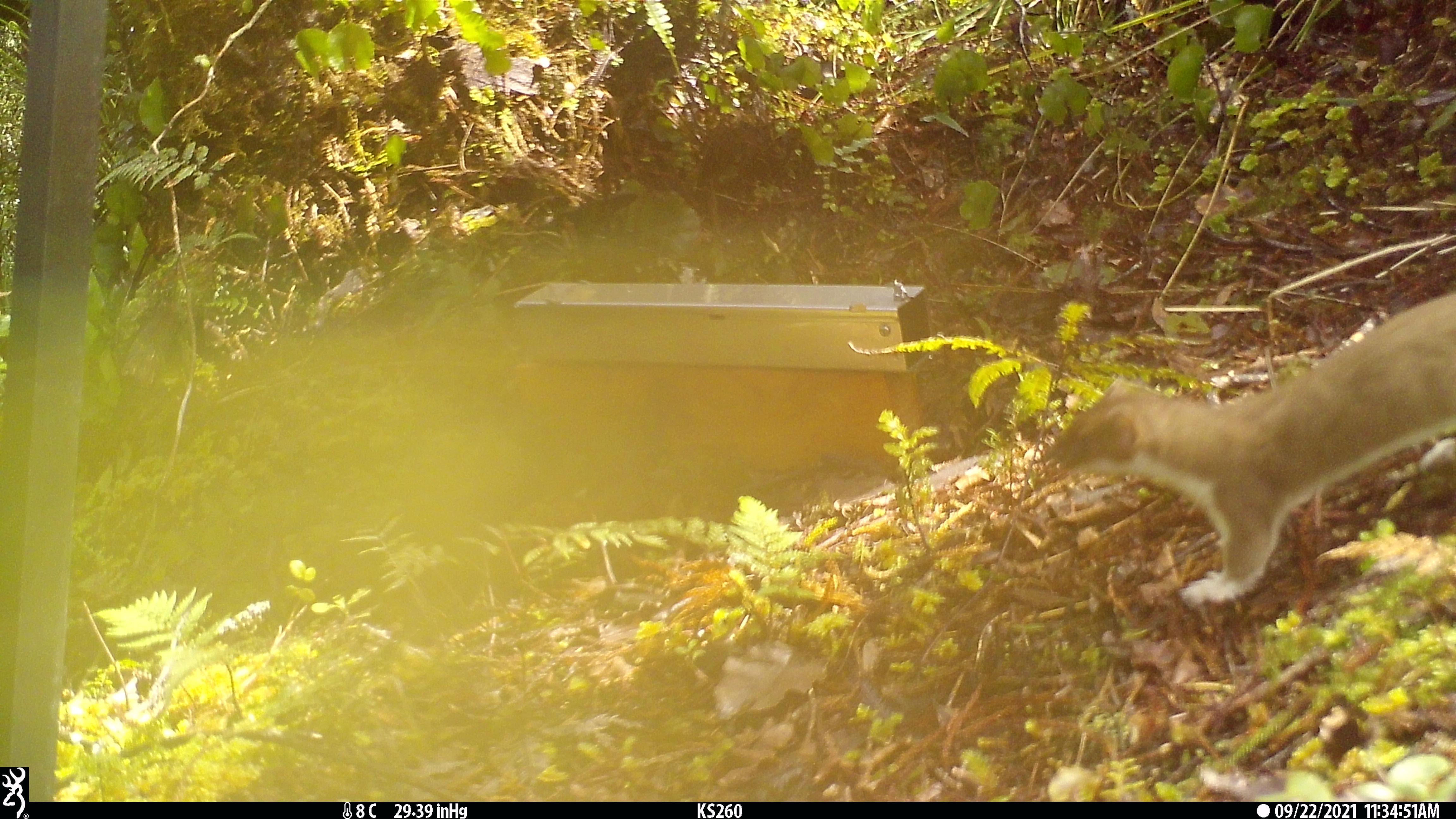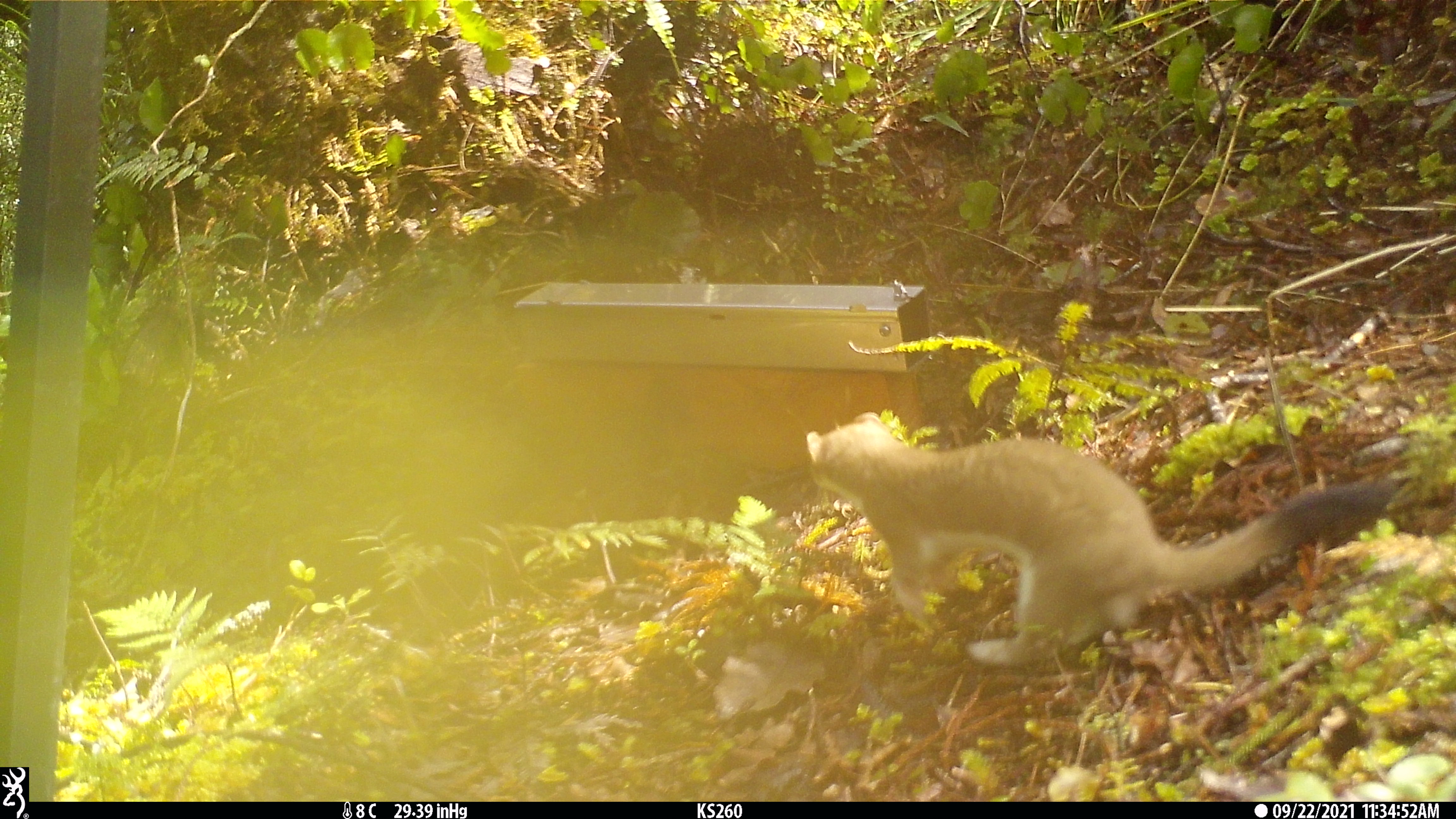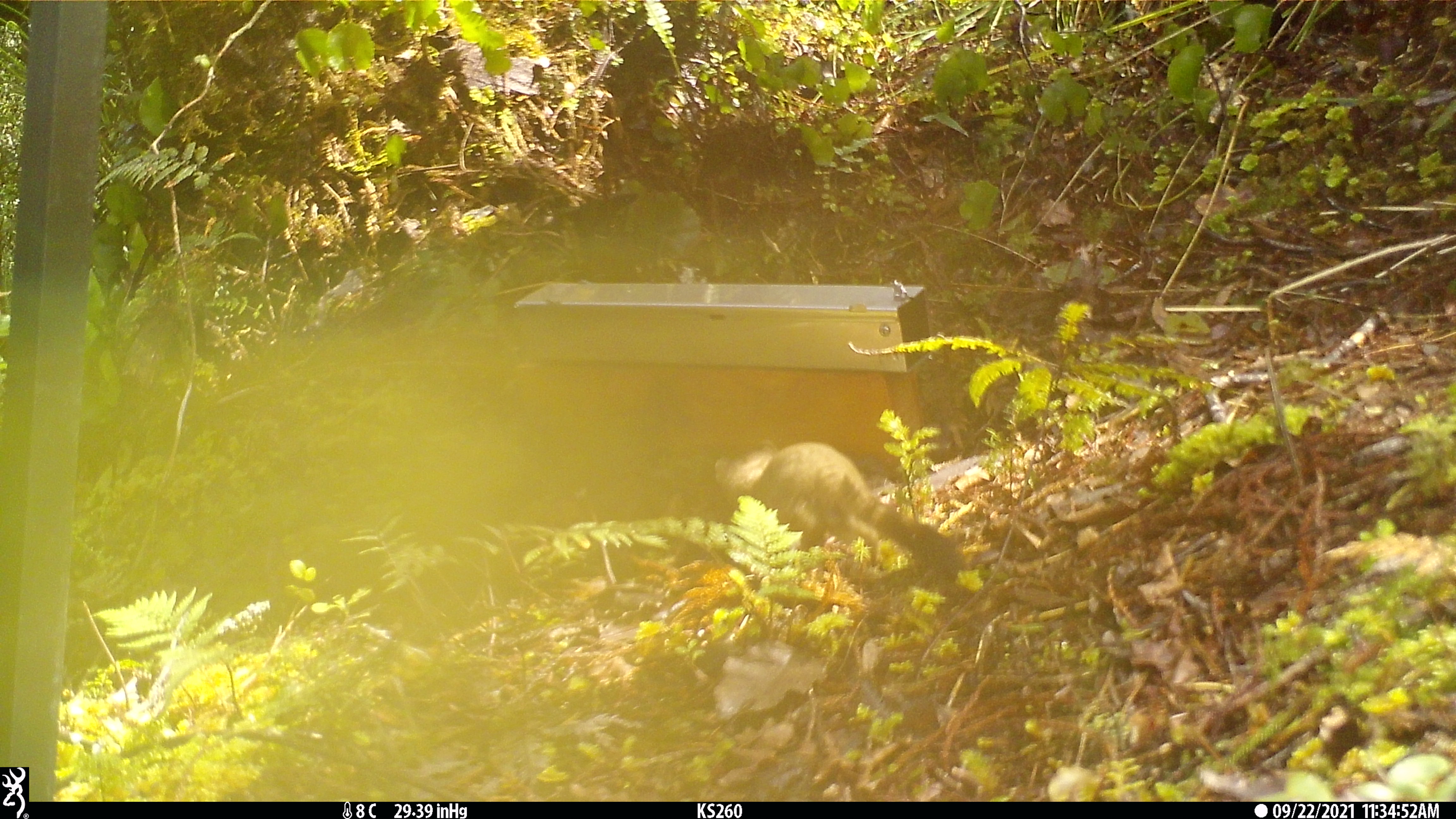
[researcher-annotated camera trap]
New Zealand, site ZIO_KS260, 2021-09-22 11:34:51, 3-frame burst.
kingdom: Animalia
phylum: Chordata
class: Mammalia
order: Carnivora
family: Mustelidae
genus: Mustela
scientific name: Mustela erminea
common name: stoat